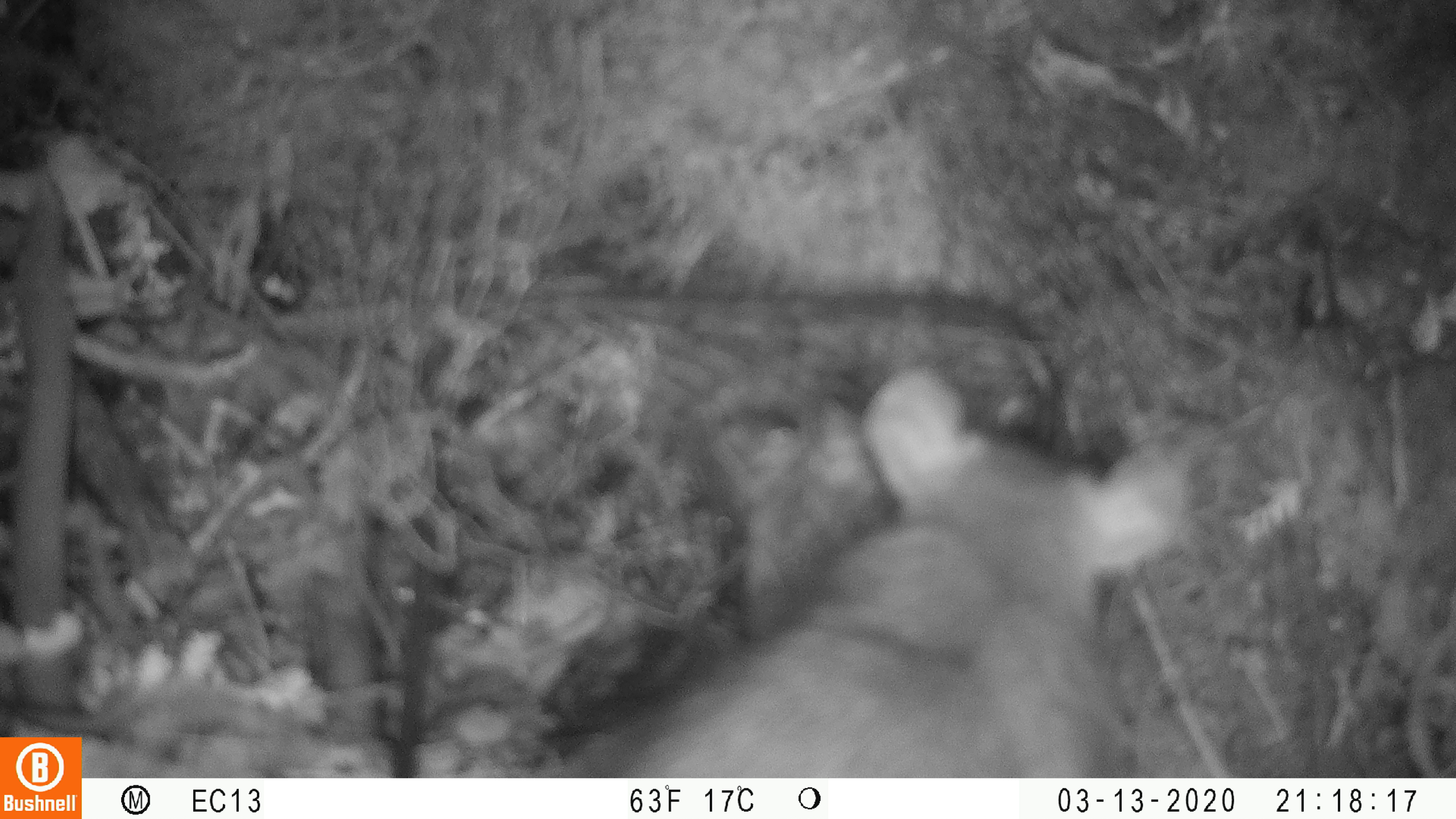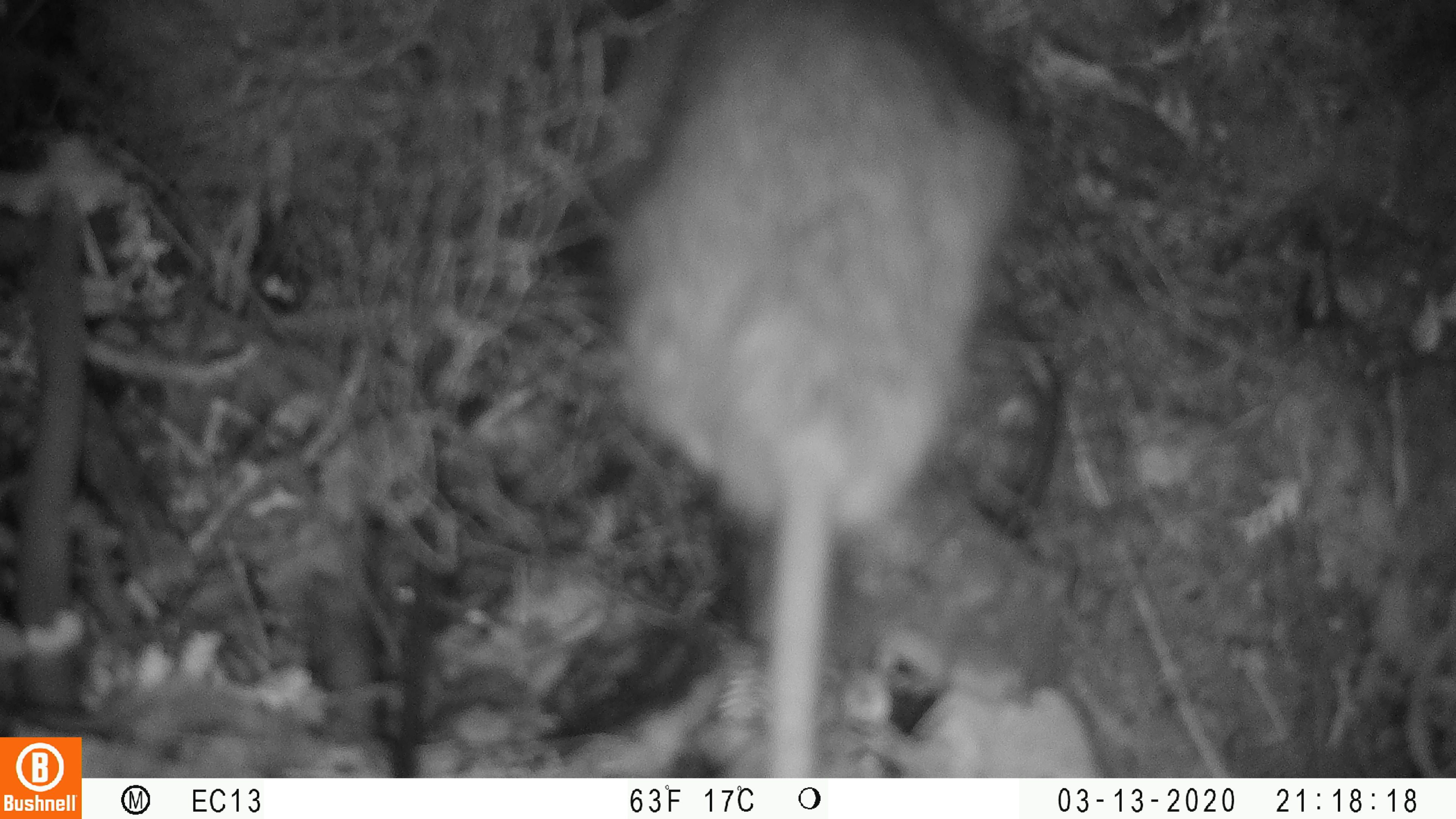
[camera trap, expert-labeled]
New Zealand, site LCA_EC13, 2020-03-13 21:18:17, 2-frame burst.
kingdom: Animalia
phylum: Chordata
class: Mammalia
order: Rodentia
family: Muridae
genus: Rattus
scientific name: Rattus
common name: rat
Rat (Rattus).